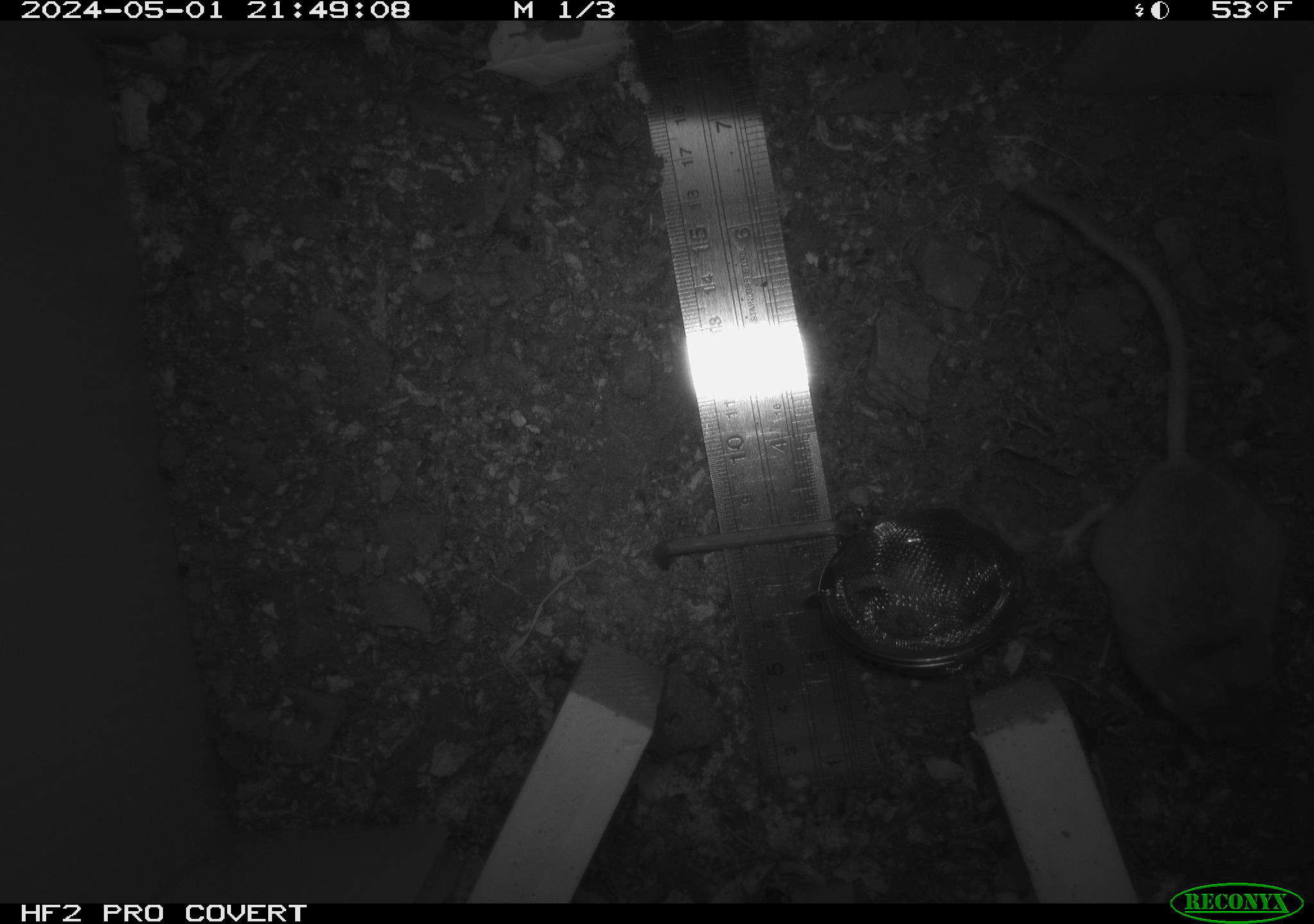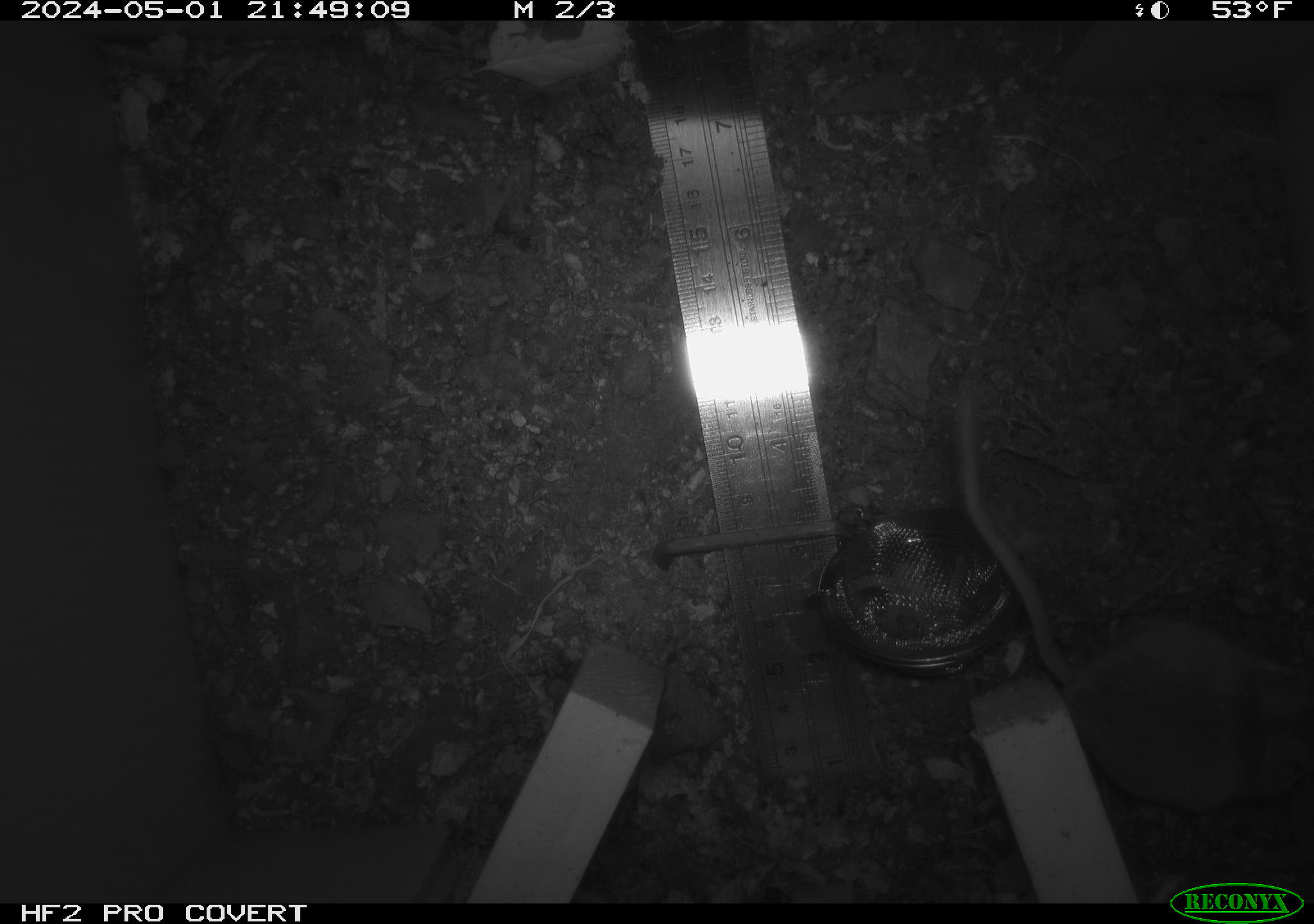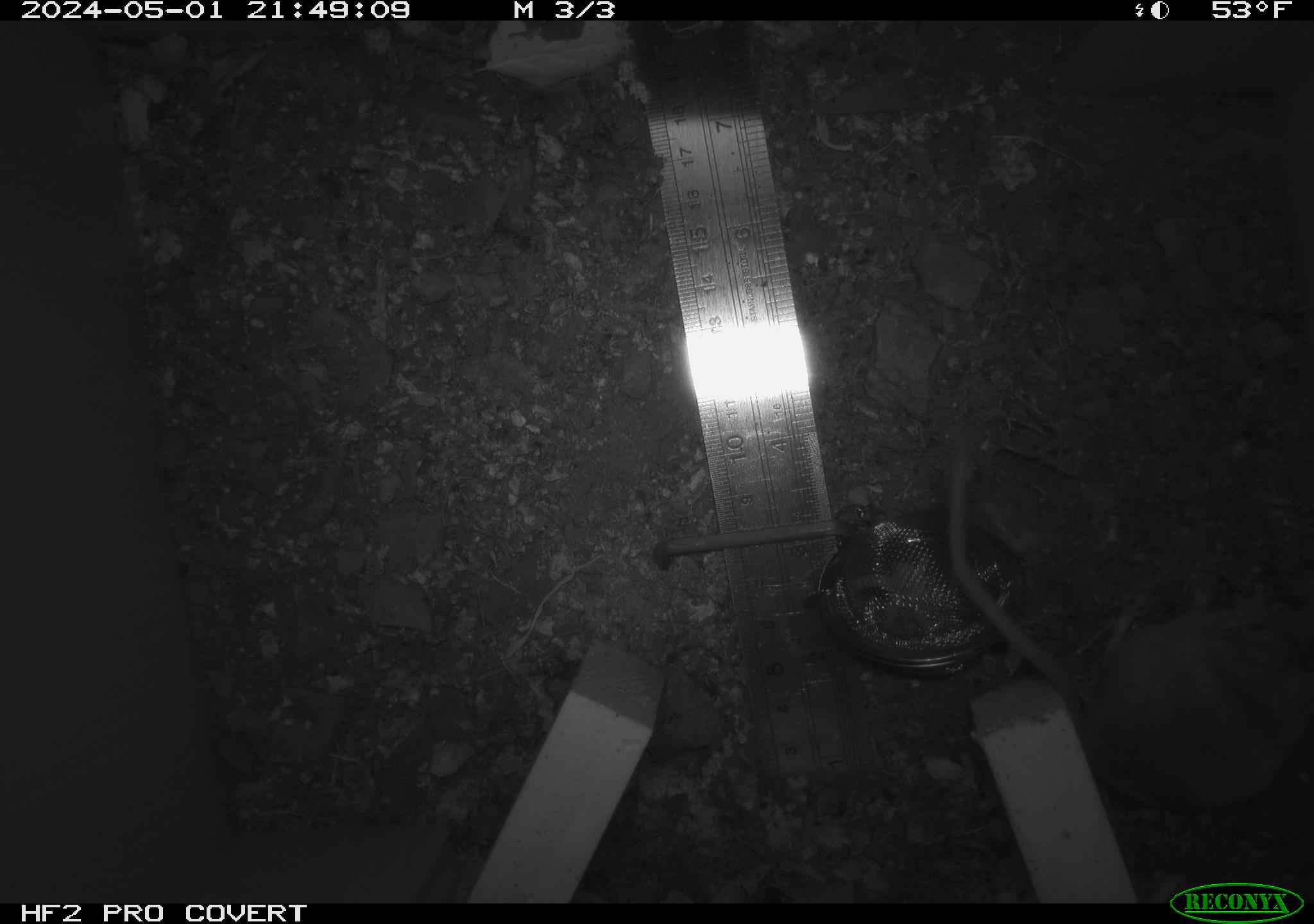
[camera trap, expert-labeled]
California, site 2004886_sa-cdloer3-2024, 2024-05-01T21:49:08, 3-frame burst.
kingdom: Animalia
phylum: Chordata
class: Mammalia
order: Rodentia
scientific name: Rodentia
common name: mouse species